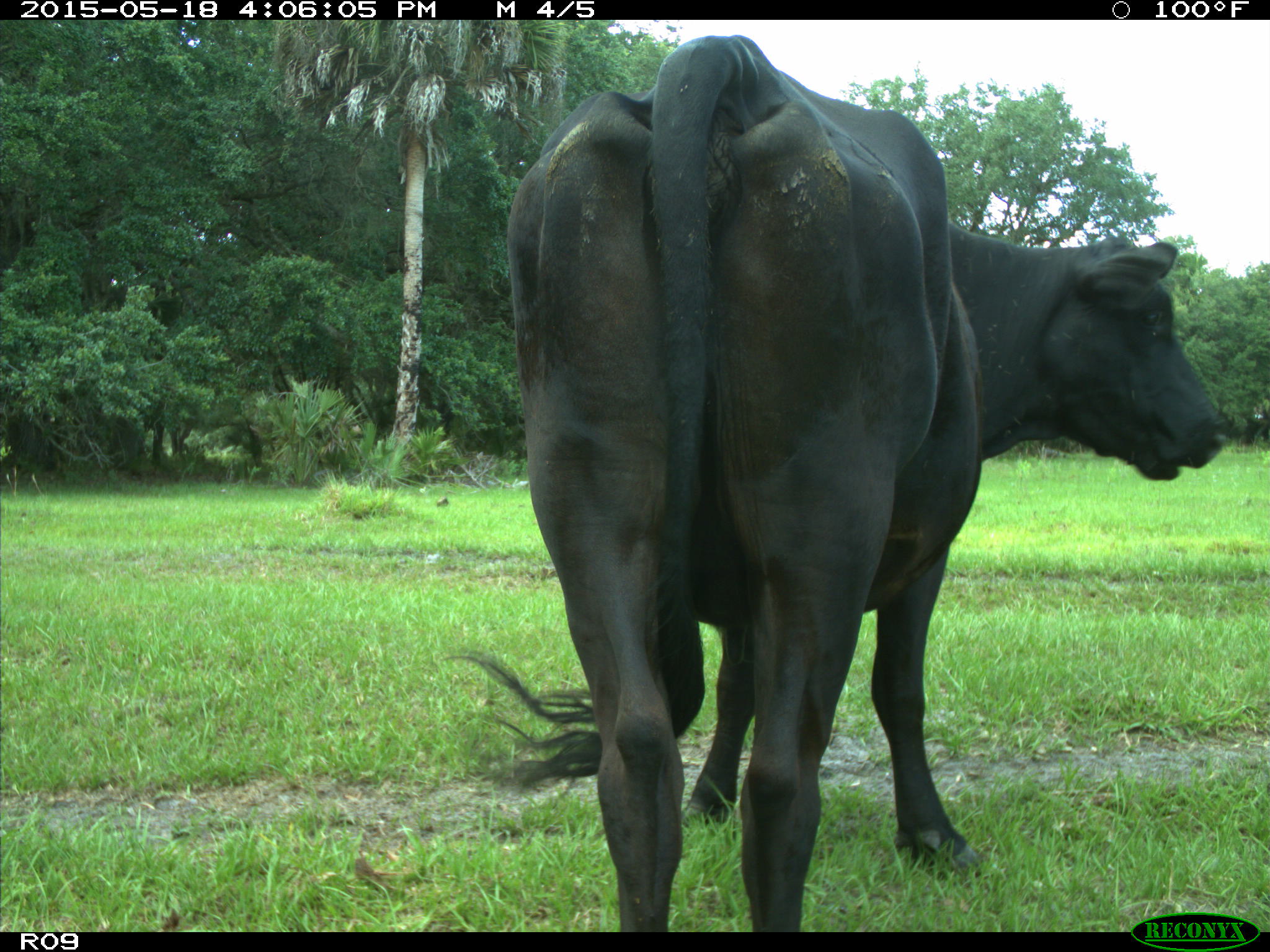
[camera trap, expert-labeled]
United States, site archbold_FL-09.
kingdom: Animalia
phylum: Chordata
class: Mammalia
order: Artiodactyla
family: Bovidae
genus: Bos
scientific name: Bos taurus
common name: domestic cow